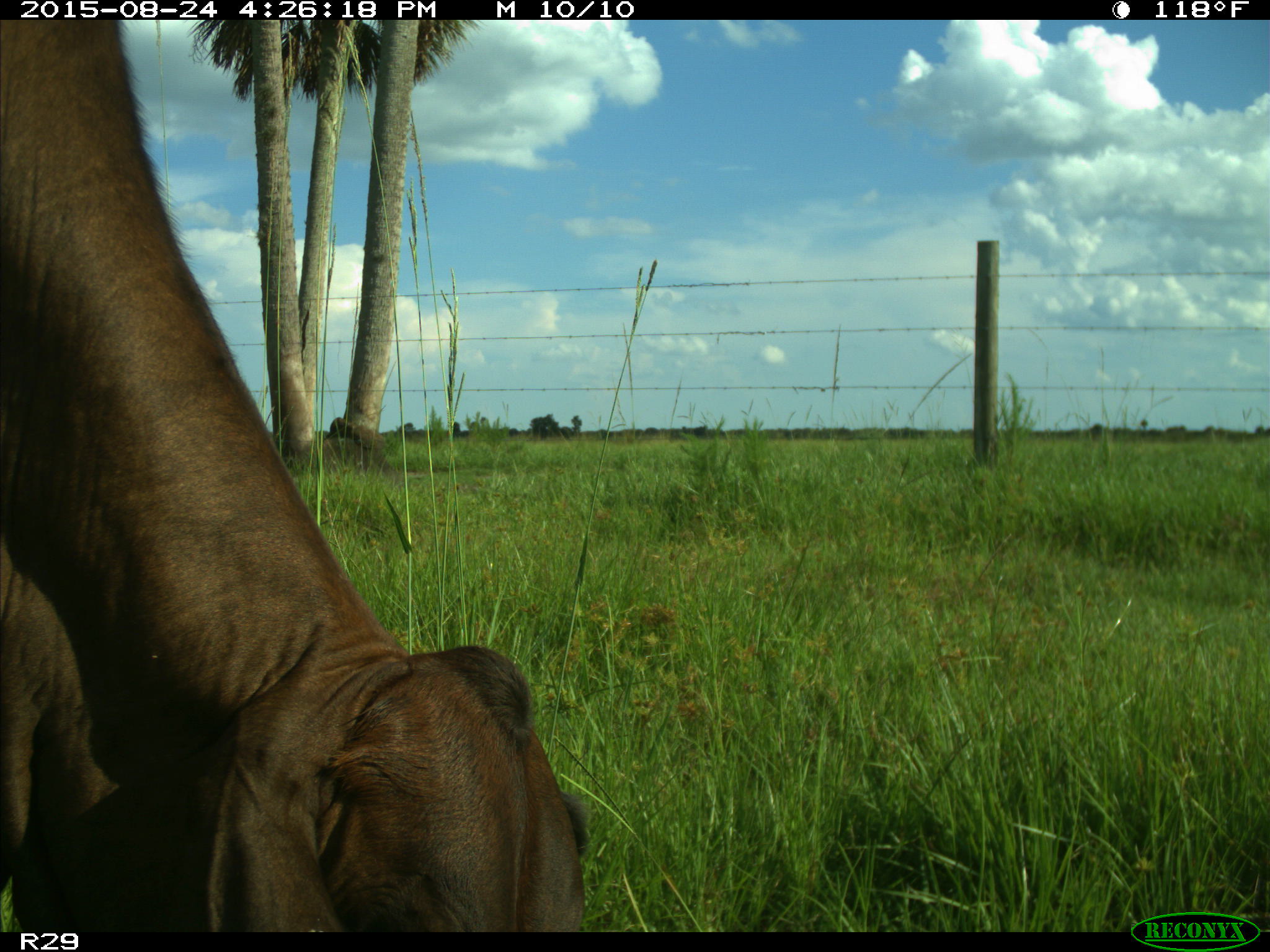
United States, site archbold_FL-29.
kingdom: Animalia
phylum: Chordata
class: Mammalia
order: Artiodactyla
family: Bovidae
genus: Bos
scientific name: Bos taurus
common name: domestic cow